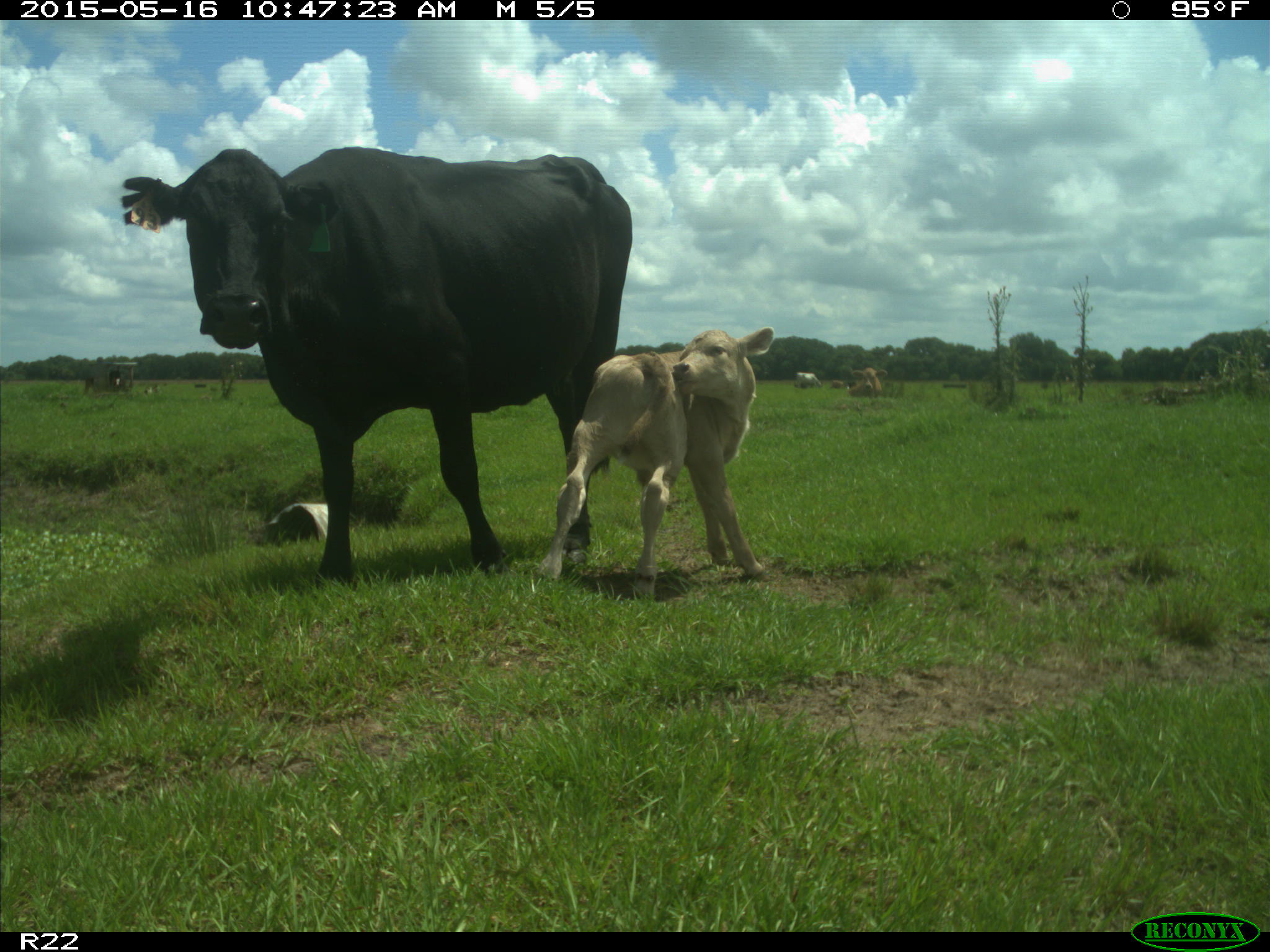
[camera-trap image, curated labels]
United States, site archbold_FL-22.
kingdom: Animalia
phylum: Chordata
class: Mammalia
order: Artiodactyla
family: Bovidae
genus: Bos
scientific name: Bos taurus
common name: domestic cow